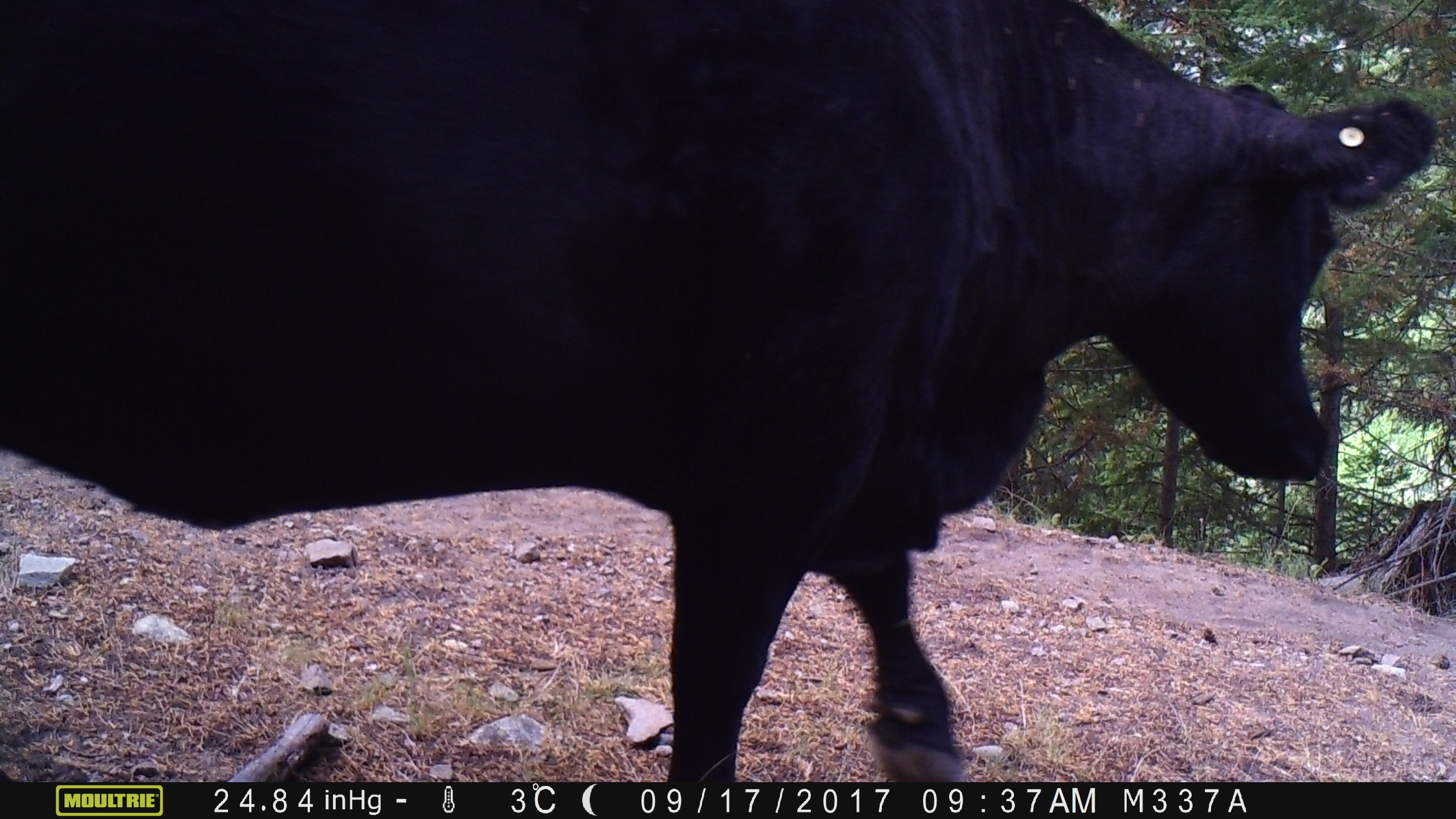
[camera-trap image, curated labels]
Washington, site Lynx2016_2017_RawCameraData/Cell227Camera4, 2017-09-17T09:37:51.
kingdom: Animalia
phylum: Chordata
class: Mammalia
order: Artiodactyla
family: Bovidae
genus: Bos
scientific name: Bos taurus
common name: domestic cattle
Domestic cattle (Bos taurus). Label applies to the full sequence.